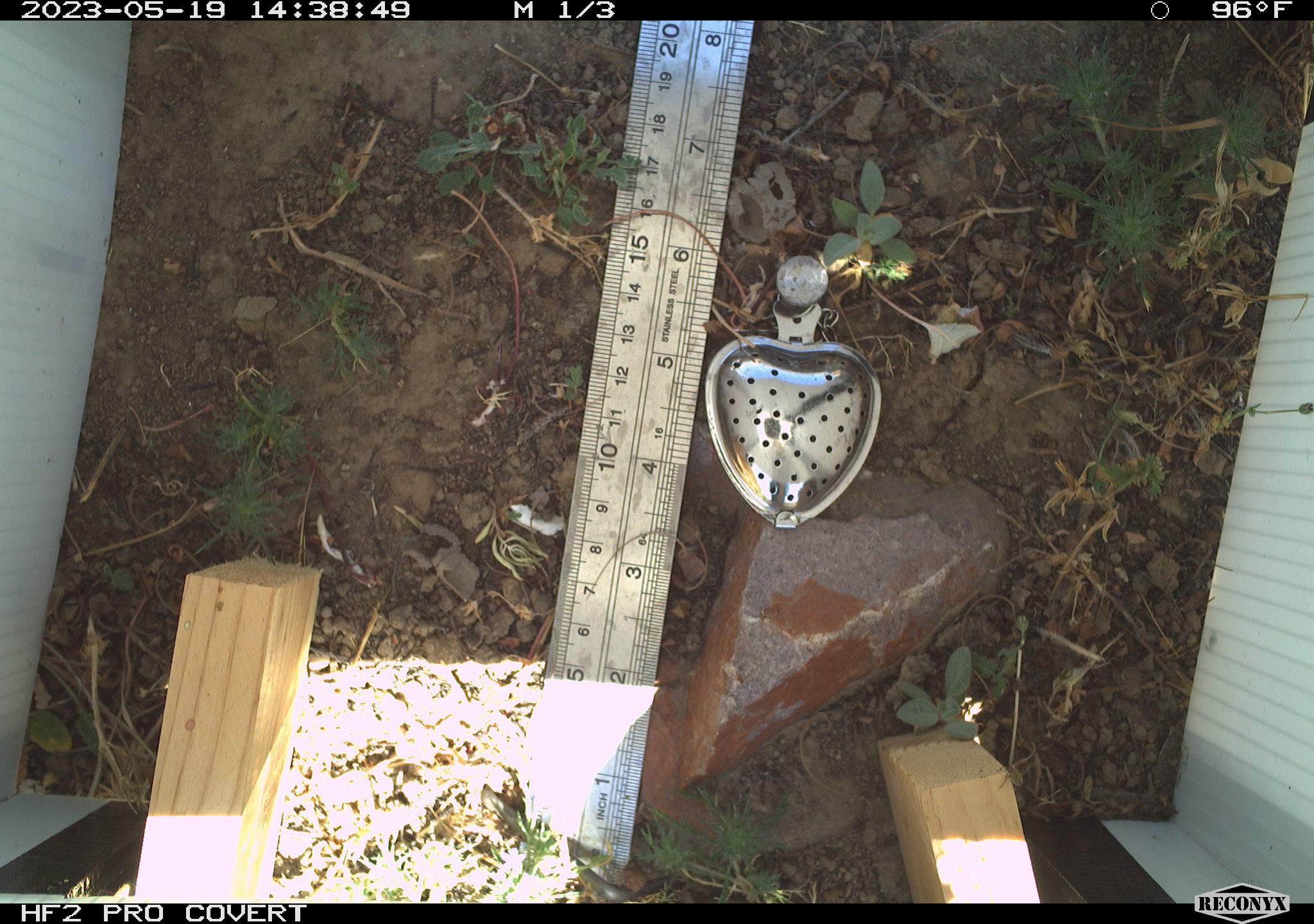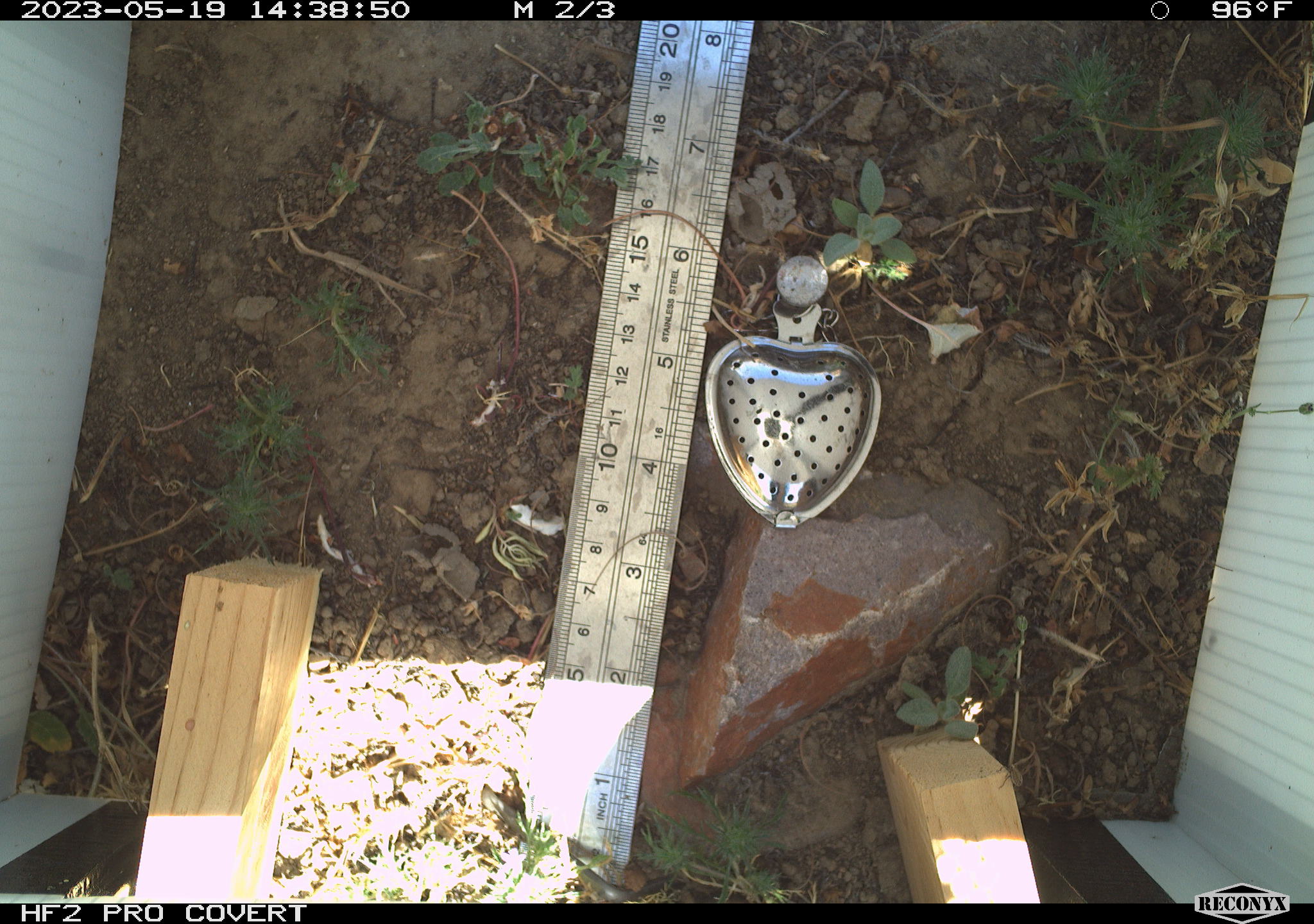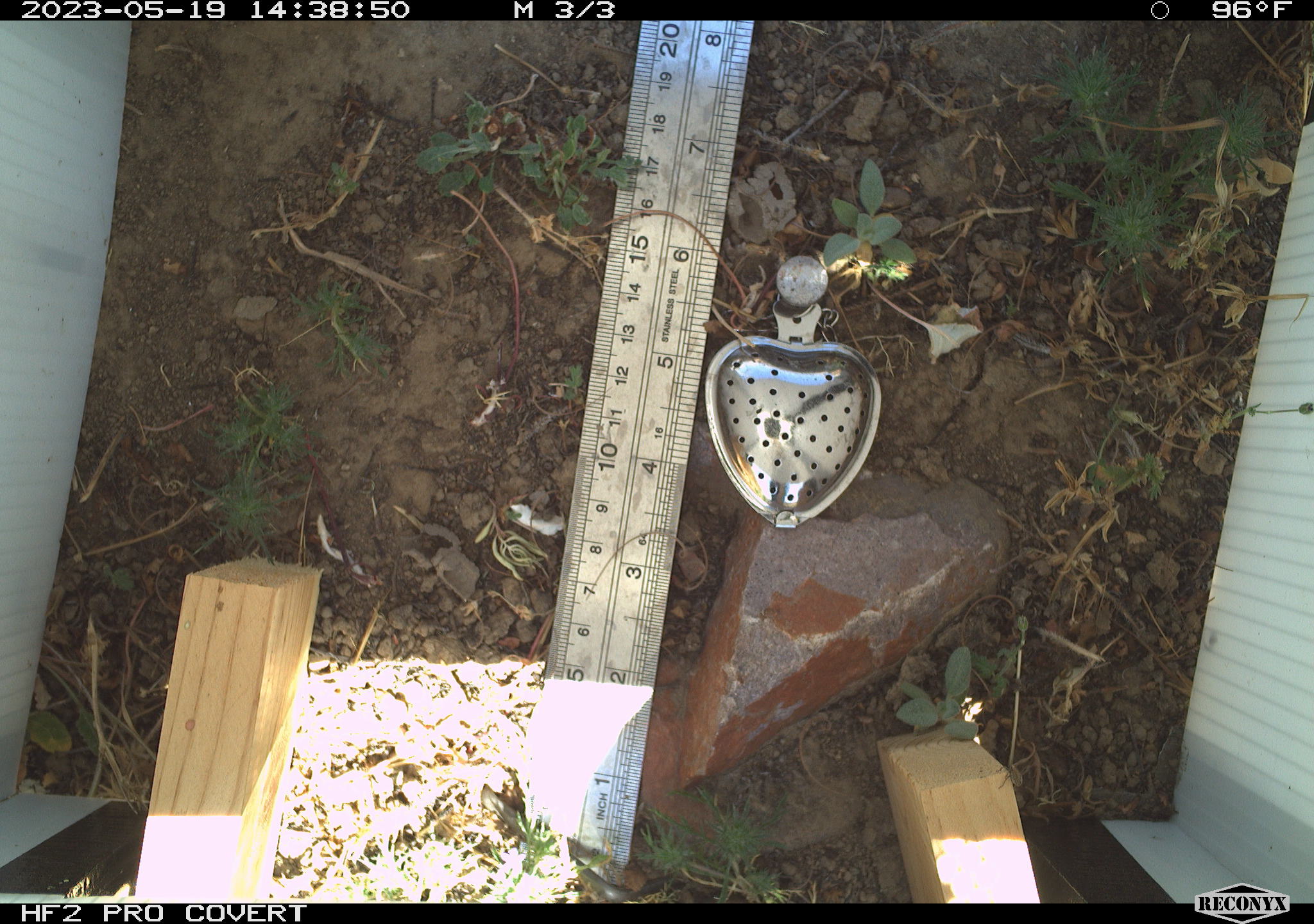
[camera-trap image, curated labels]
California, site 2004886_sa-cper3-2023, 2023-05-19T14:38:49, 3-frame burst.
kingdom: Animalia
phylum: Chordata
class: Amphibia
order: Anura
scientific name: Anura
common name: frogs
Frogs (Anura).